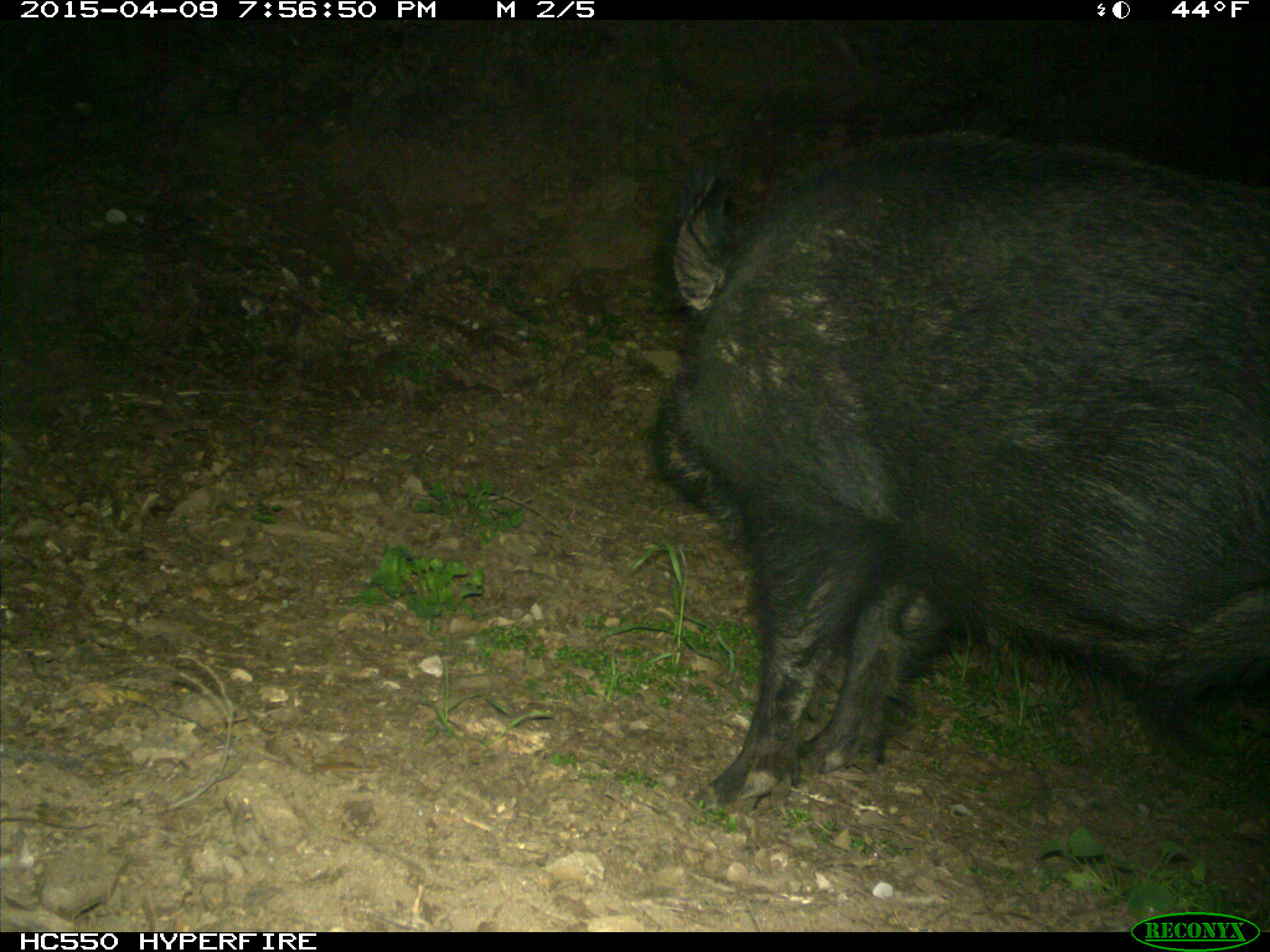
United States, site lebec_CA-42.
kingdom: Animalia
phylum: Chordata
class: Mammalia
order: Artiodactyla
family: Suidae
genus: Sus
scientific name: Sus scrofa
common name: wild boar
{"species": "Sus scrofa (wild boar)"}